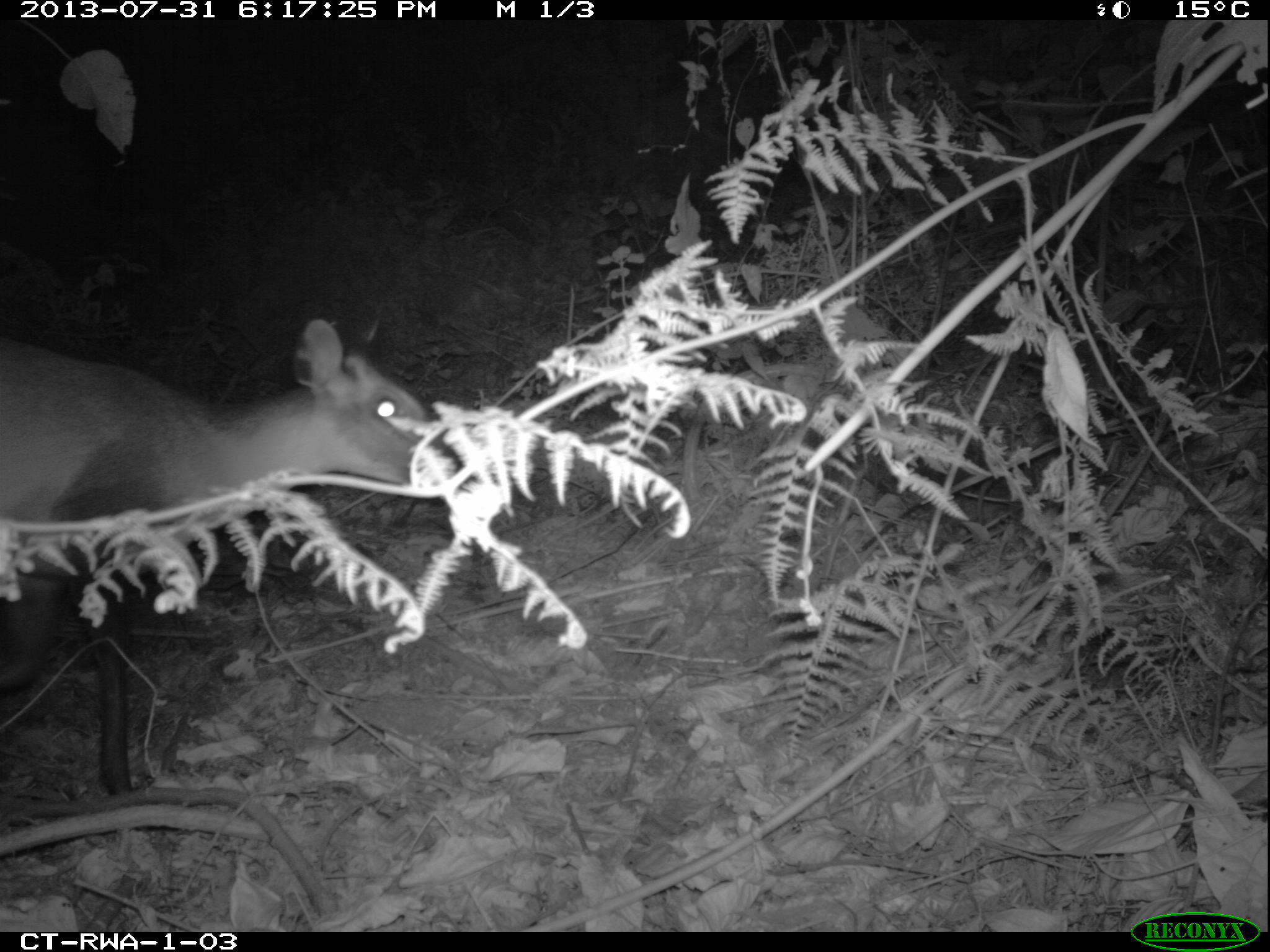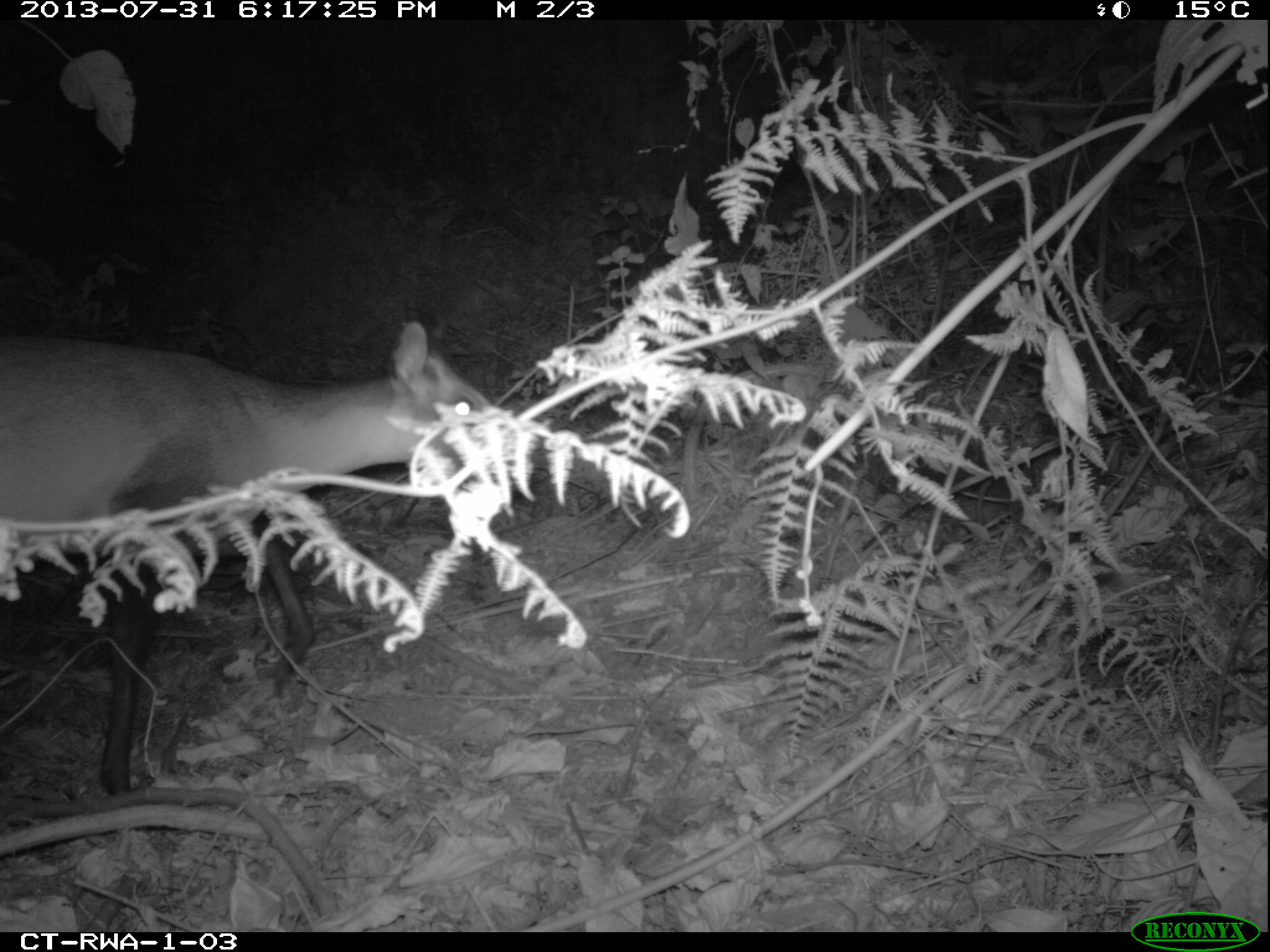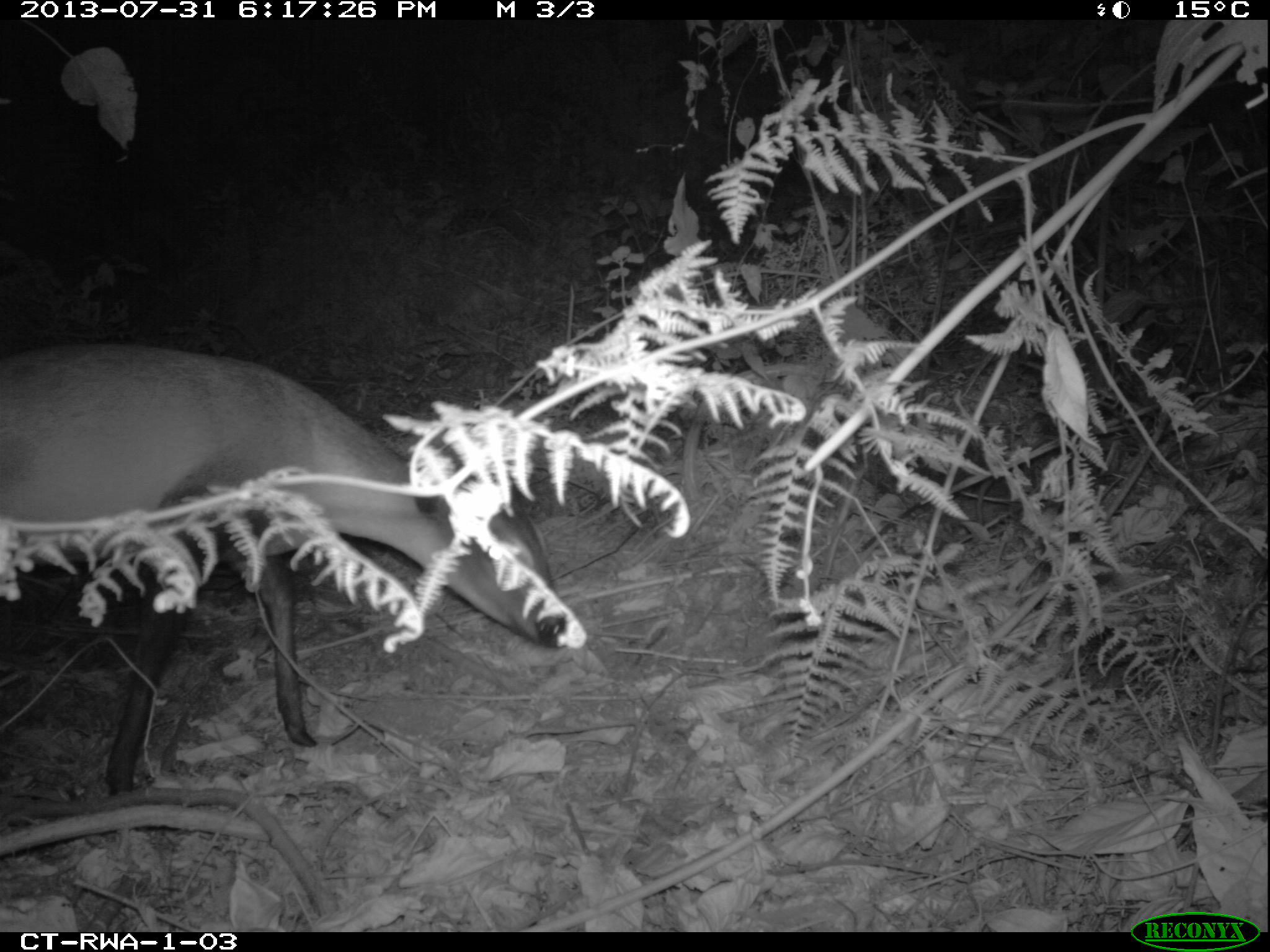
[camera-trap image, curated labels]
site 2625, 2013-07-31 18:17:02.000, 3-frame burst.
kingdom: Animalia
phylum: Chordata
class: Mammalia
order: Artiodactyla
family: Bovidae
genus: Cephalophus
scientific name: Cephalophus nigrifrons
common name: black-fronted duiker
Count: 1.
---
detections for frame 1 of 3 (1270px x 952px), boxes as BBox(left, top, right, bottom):
cephalophus nigrifrons: BBox(0, 313, 469, 798)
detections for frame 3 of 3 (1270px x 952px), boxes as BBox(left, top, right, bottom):
cephalophus nigrifrons: BBox(0, 334, 572, 800)